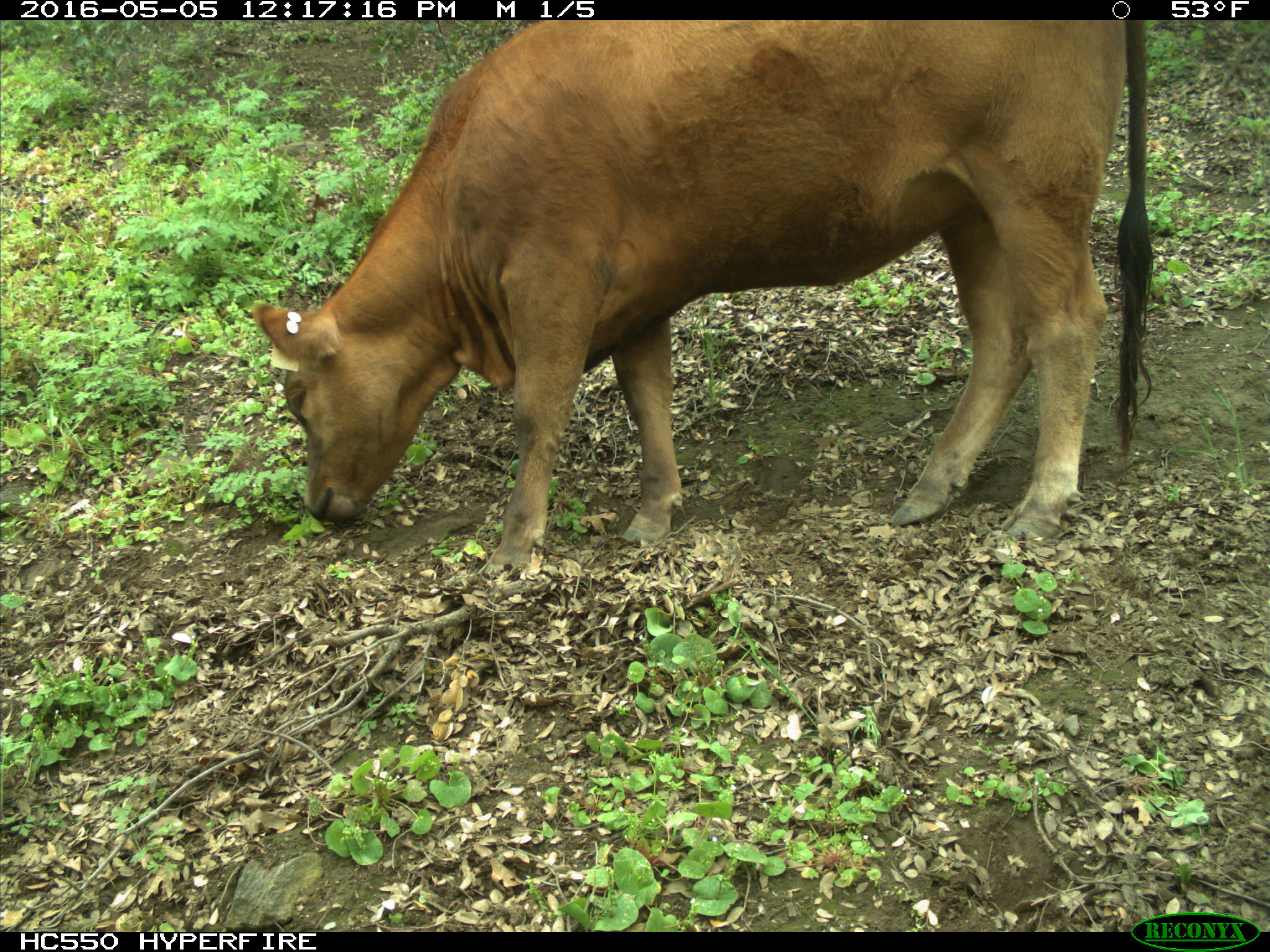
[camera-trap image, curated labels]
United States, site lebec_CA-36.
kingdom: Animalia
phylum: Chordata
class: Mammalia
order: Artiodactyla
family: Bovidae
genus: Bos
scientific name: Bos taurus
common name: domestic cow